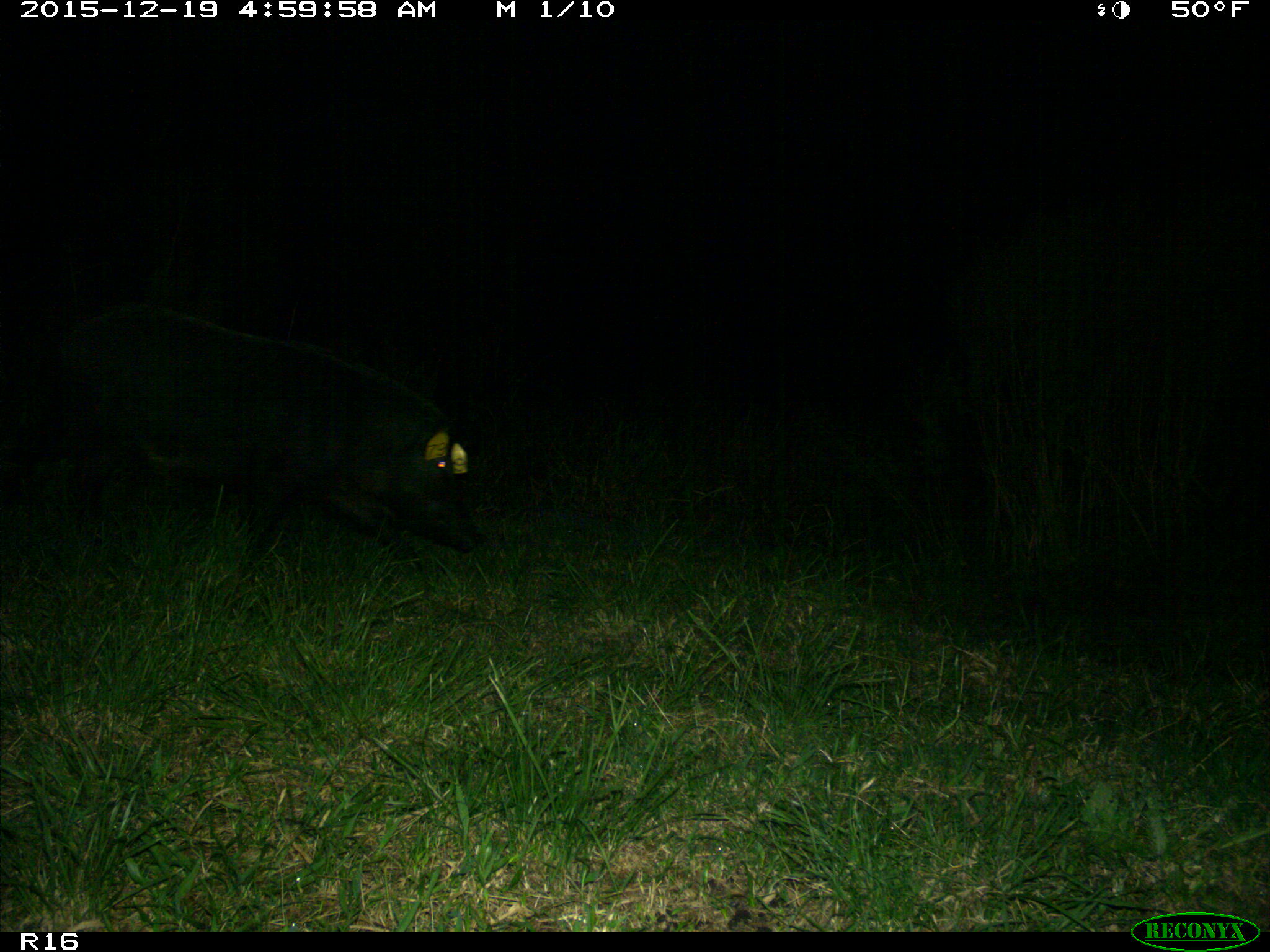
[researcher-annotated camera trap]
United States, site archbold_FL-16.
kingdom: Animalia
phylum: Chordata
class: Mammalia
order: Artiodactyla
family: Suidae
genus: Sus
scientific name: Sus scrofa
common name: wild boar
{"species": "Sus scrofa (wild boar)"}